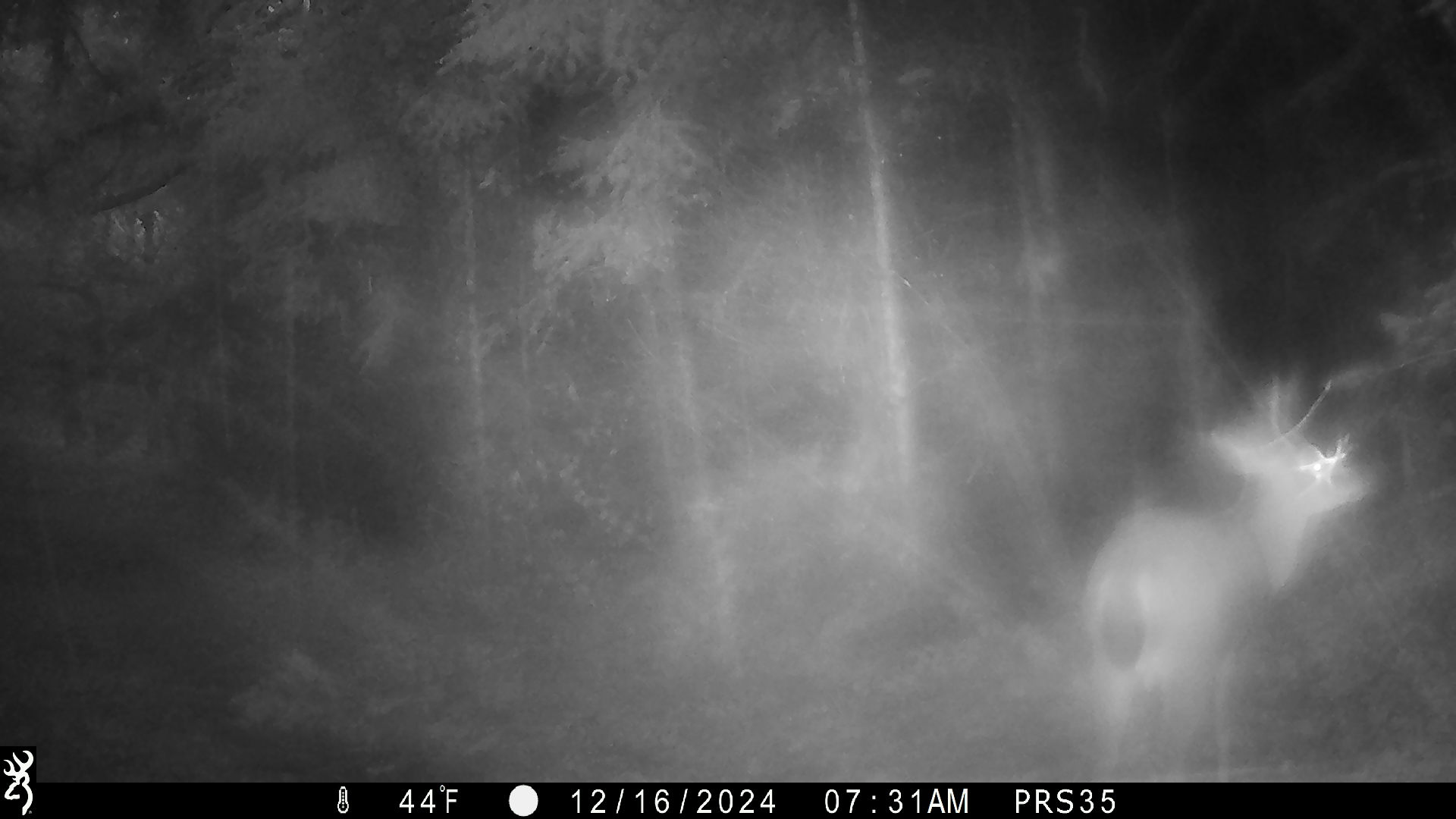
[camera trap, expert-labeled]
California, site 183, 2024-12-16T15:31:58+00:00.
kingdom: Animalia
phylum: Chordata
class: Mammalia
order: Artiodactyla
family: Cervidae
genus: Odocoileus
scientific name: Odocoileus hemionus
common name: mule deer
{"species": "mule deer (Odocoileus hemionus)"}